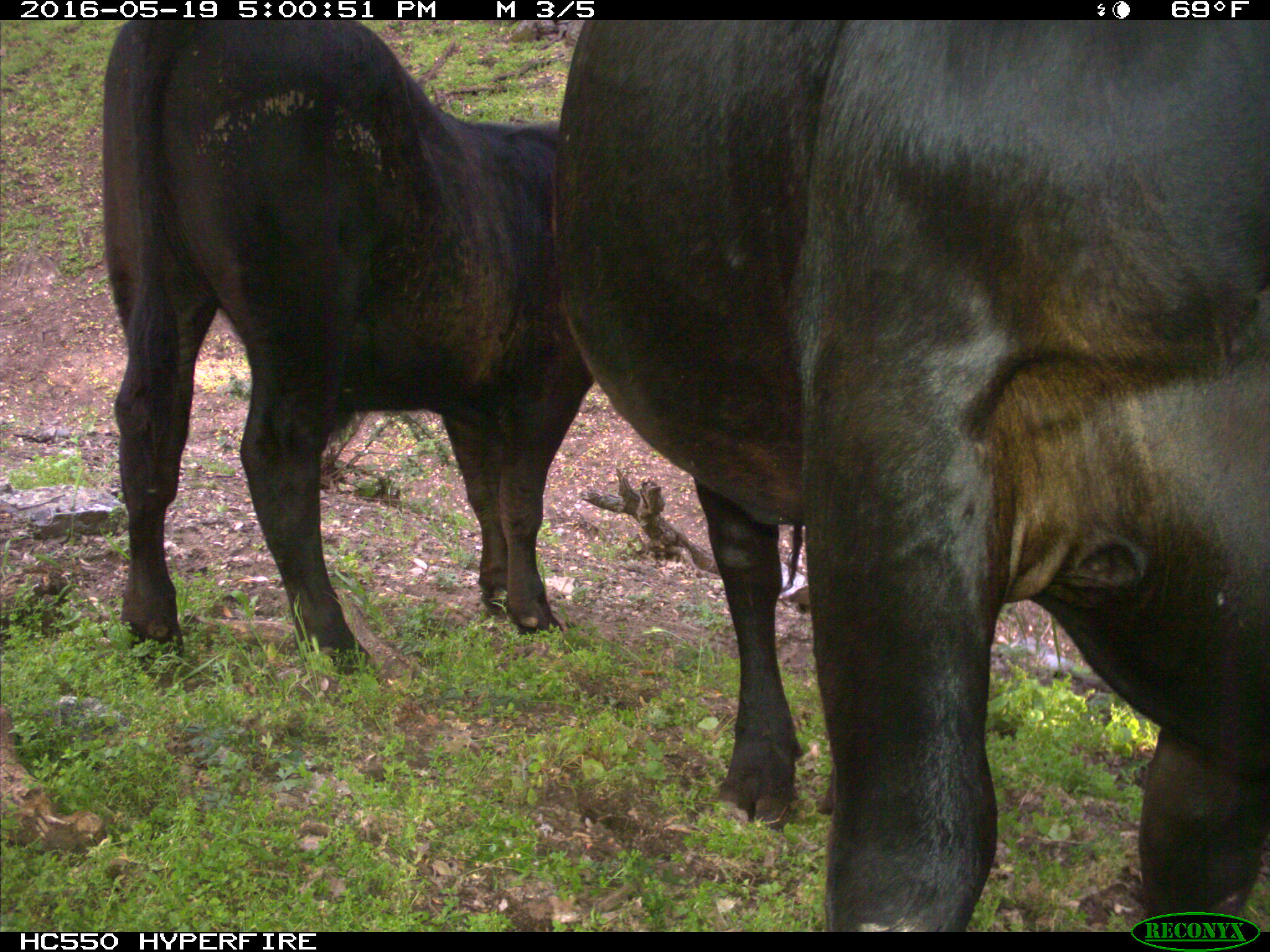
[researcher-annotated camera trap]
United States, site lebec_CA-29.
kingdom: Animalia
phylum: Chordata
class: Mammalia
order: Artiodactyla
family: Bovidae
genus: Bos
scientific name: Bos taurus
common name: domestic cow